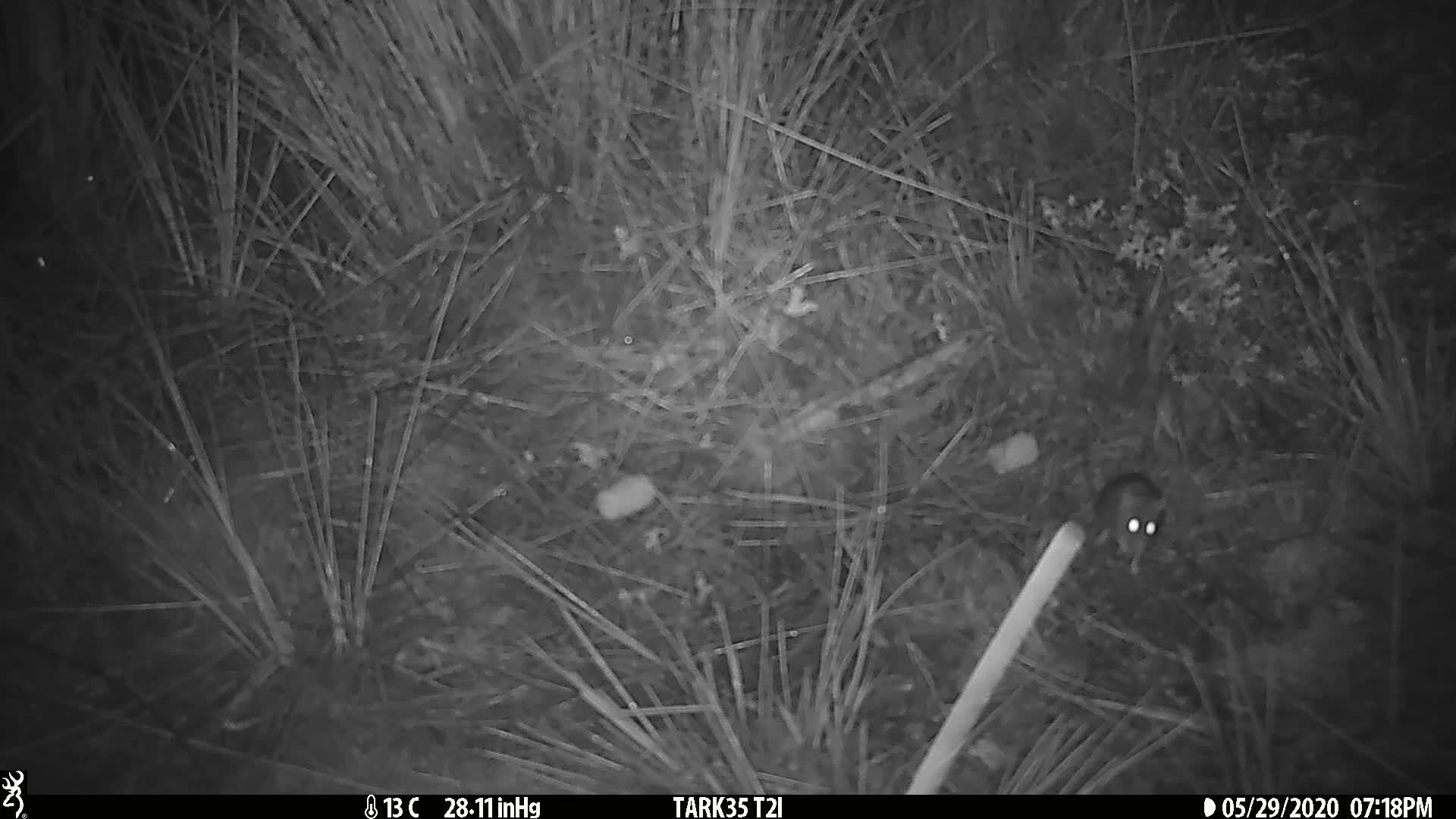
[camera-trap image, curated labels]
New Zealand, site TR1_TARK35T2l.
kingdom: Animalia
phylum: Chordata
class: Mammalia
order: Rodentia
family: Muridae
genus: Mus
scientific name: Mus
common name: mouse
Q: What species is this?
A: Mouse (Mus).